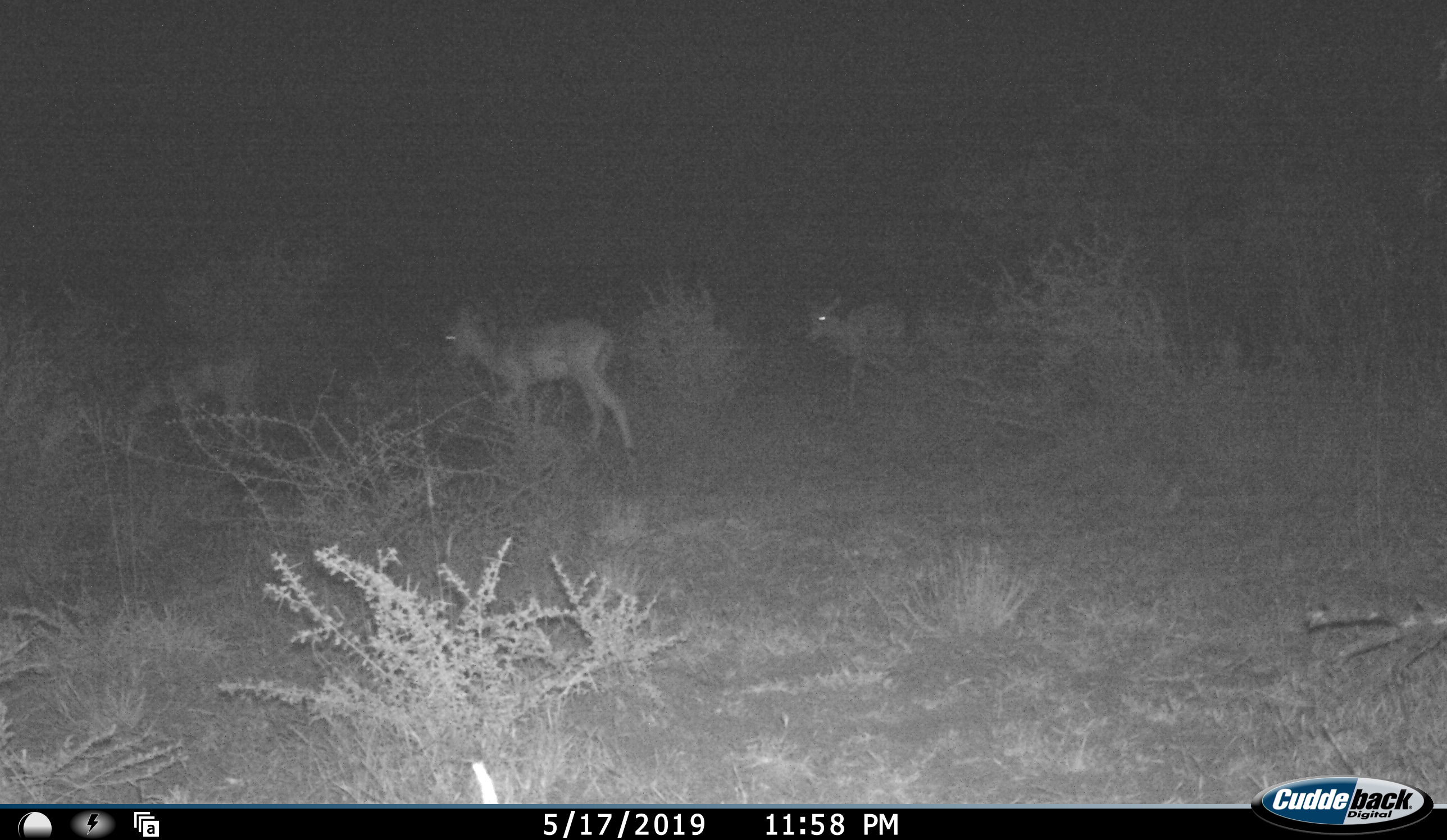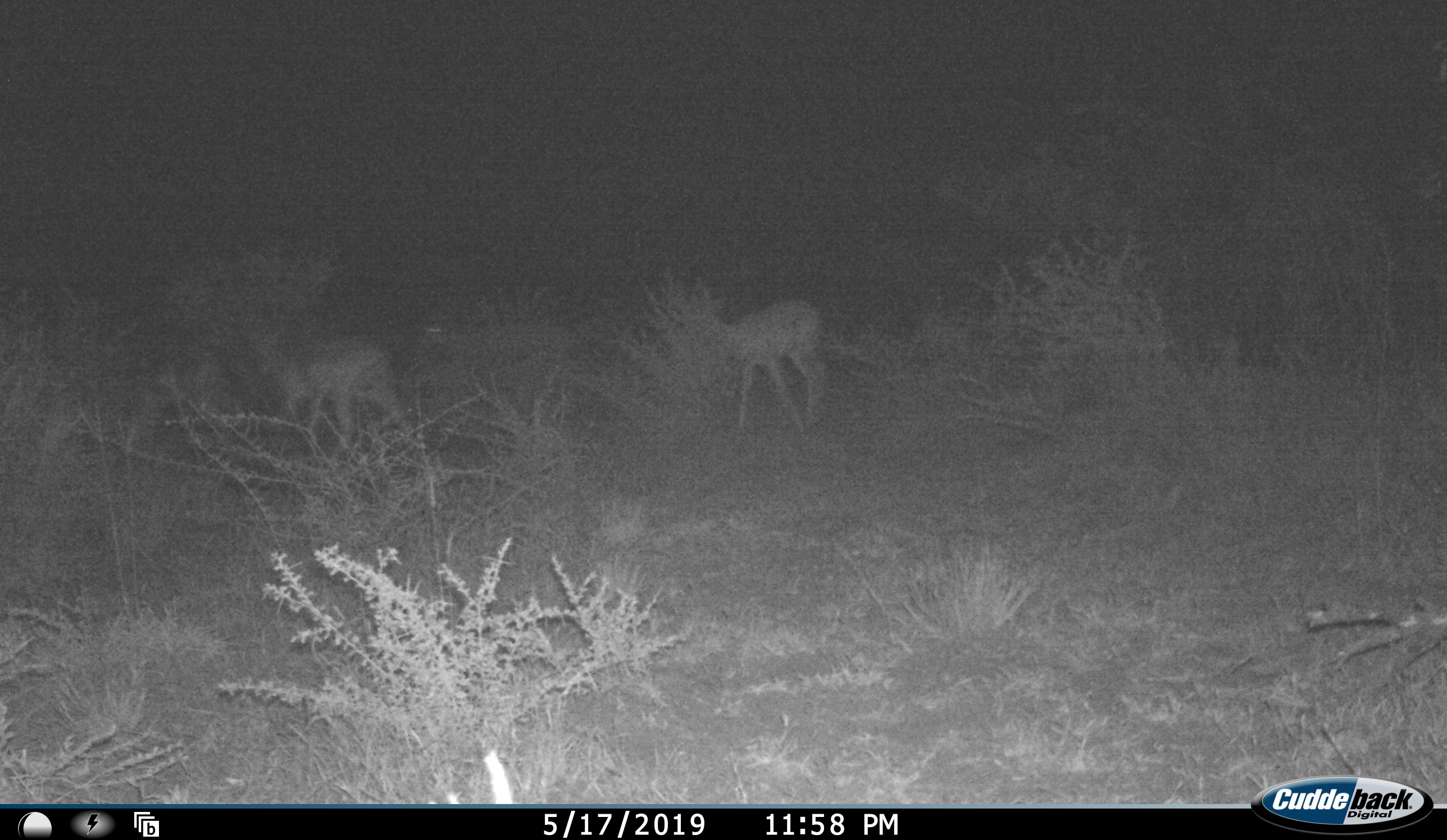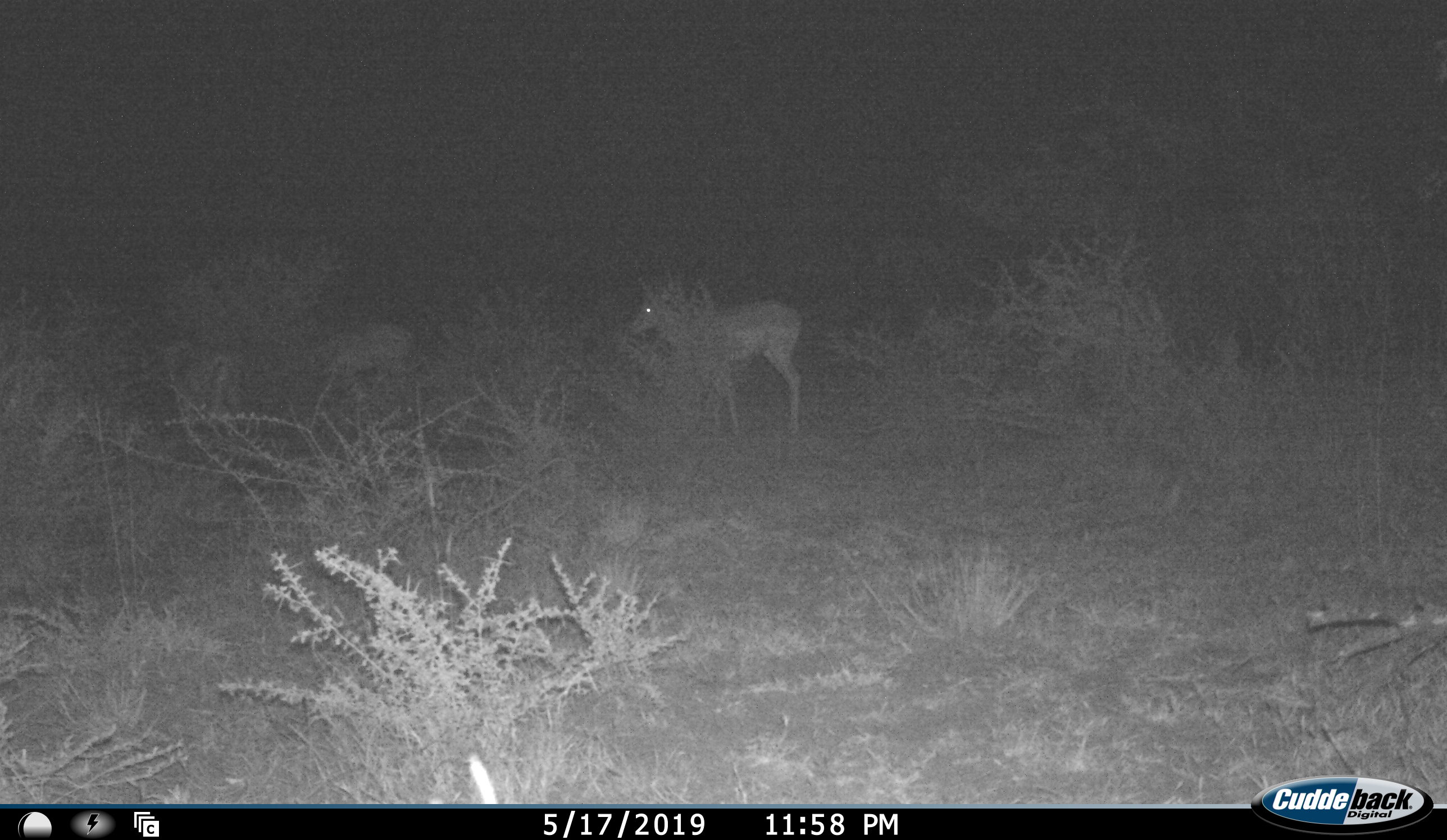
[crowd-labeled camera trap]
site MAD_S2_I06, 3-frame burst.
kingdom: Animalia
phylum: Chordata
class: Mammalia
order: Artiodactyla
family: Bovidae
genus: Aepyceros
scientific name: Aepyceros melampus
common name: impala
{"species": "impala (Aepyceros melampus)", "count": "3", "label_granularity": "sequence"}